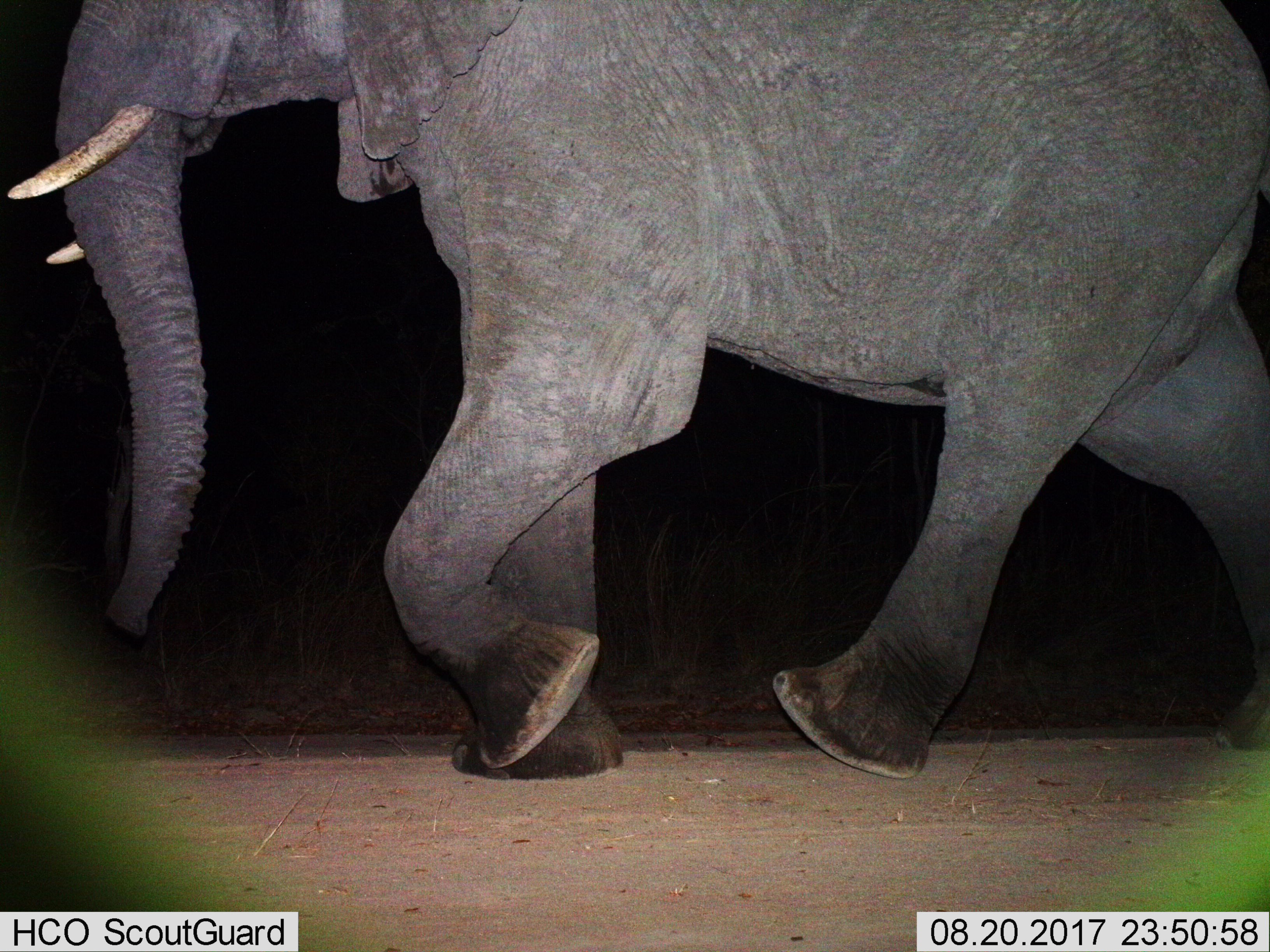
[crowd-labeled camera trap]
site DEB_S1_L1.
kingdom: Animalia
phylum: Chordata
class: Mammalia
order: Proboscidea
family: Elephantidae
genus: Loxodonta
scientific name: Loxodonta africana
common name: african bush elephant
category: elephant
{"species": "elephant (african bush elephant) (Loxodonta africana)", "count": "1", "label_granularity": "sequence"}